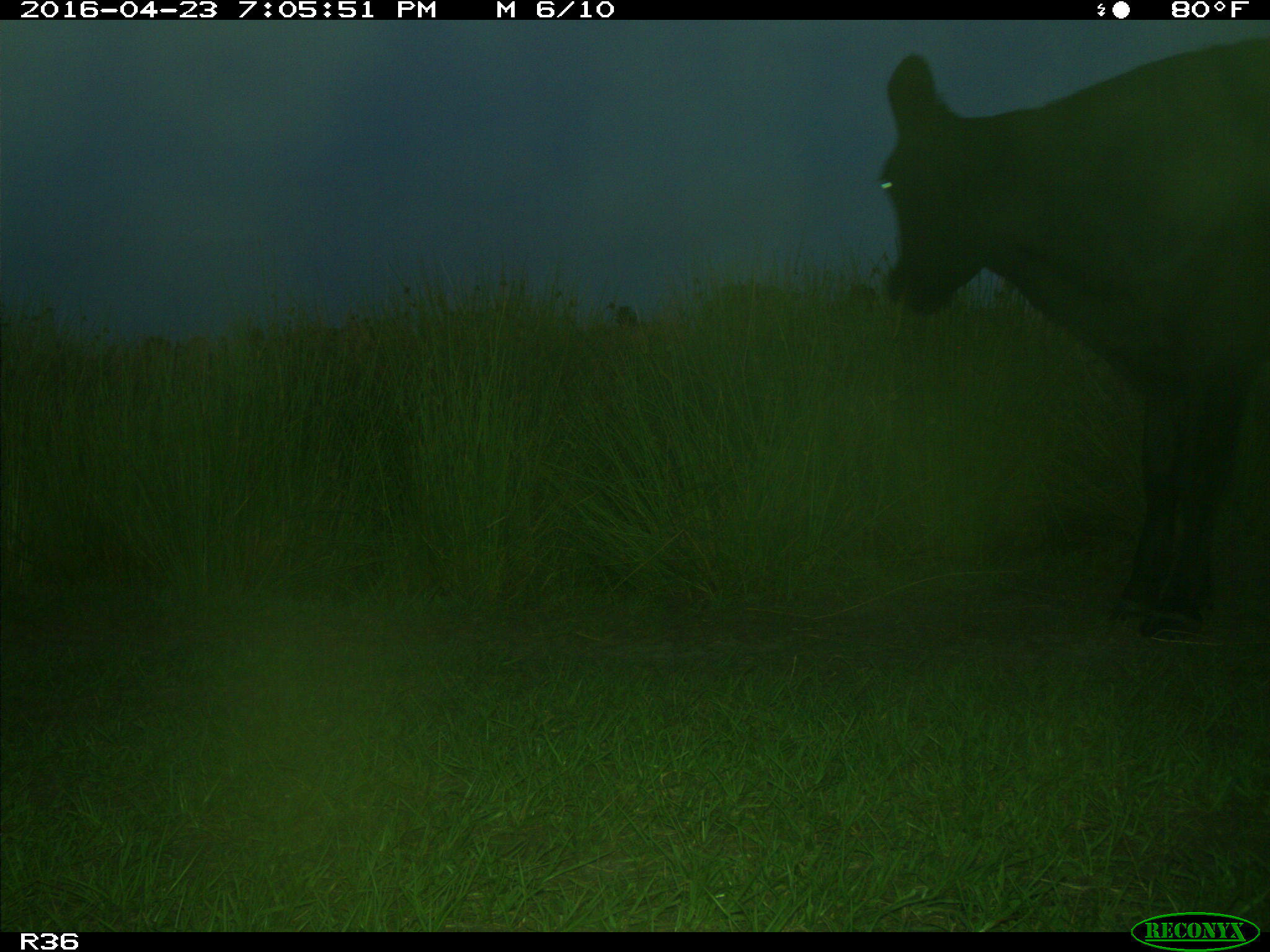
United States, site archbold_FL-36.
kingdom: Animalia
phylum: Chordata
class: Mammalia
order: Artiodactyla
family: Bovidae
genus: Bos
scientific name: Bos taurus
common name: domestic cow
Bos taurus (domestic cow).